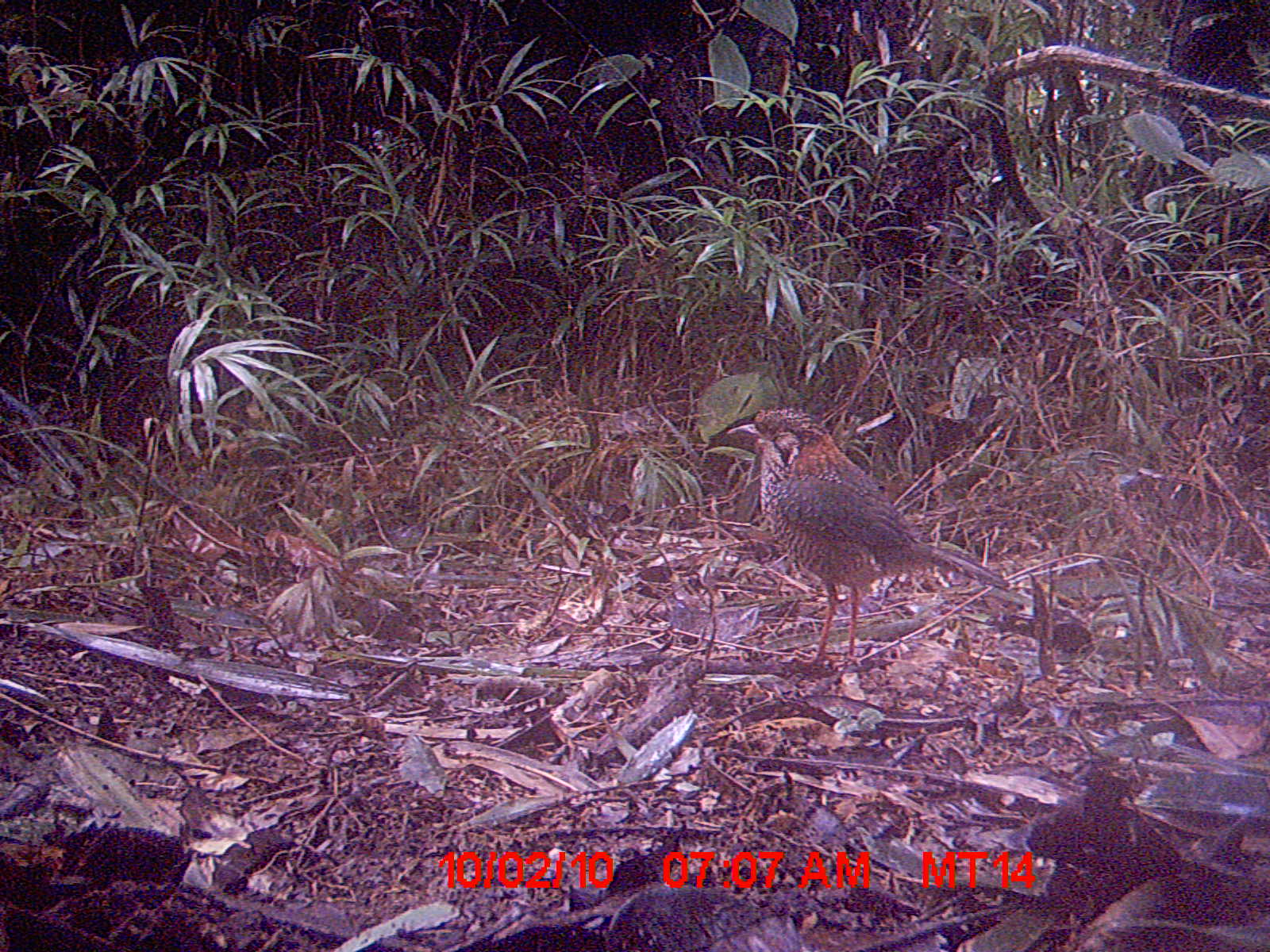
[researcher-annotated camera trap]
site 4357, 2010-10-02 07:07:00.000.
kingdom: Animalia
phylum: Chordata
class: Aves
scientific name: Aves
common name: bird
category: unknown bird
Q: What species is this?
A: Unknown bird (bird) (Aves).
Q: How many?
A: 1.